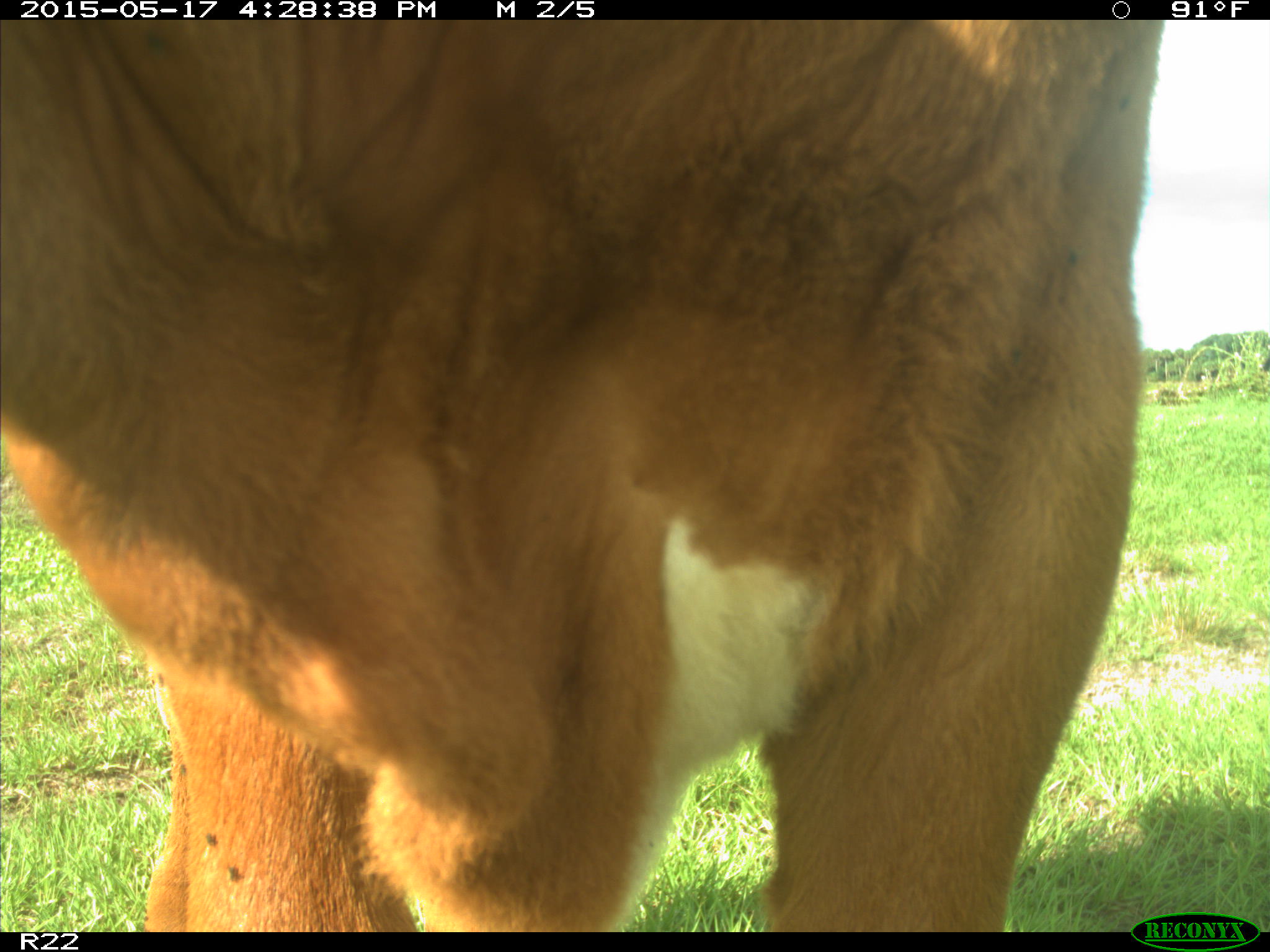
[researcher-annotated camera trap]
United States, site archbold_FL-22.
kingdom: Animalia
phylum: Chordata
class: Mammalia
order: Artiodactyla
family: Bovidae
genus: Bos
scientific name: Bos taurus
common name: domestic cow